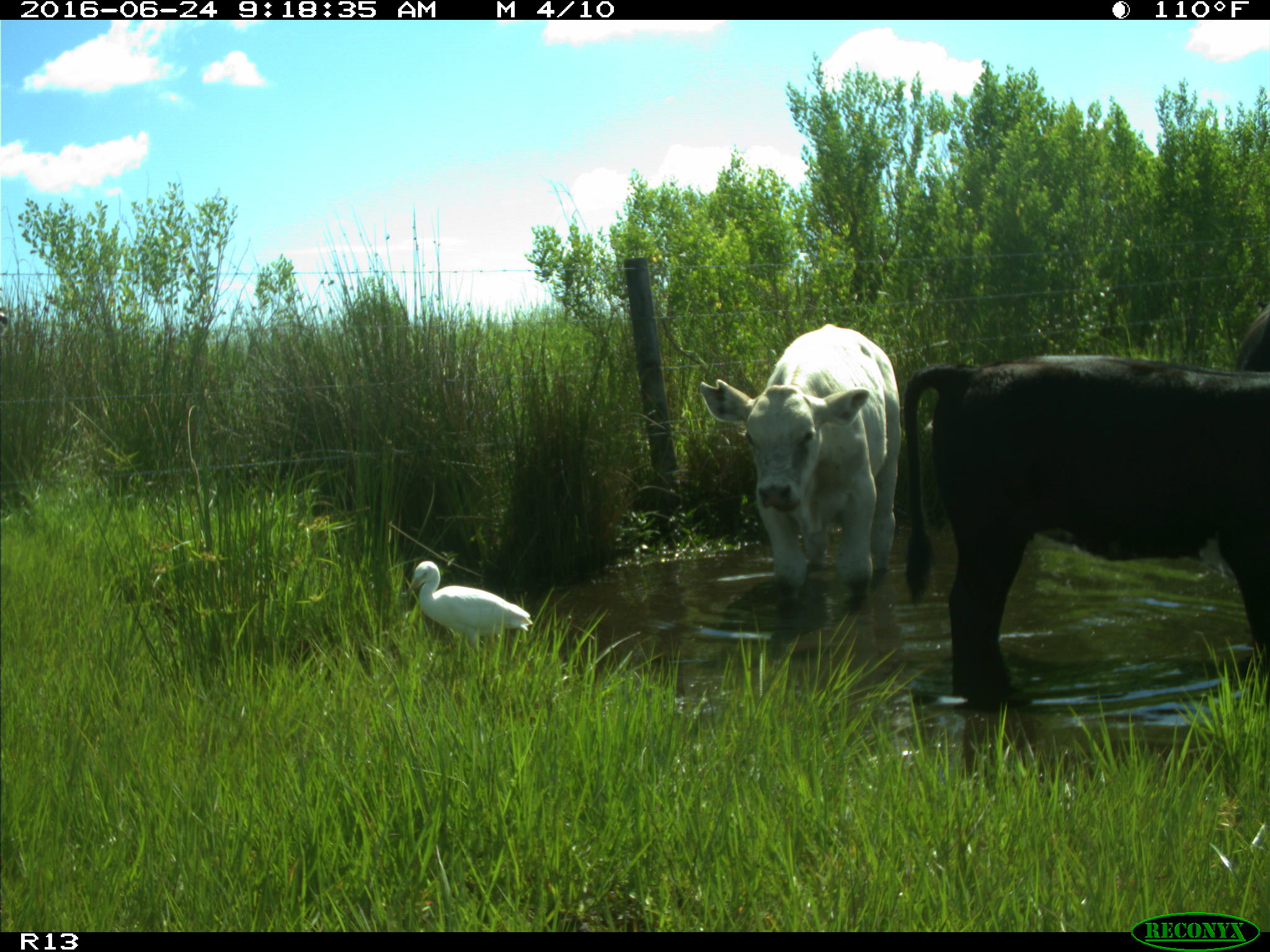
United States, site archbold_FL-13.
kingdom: Animalia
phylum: Chordata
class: Mammalia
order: Artiodactyla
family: Bovidae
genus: Bos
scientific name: Bos taurus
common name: domestic cow